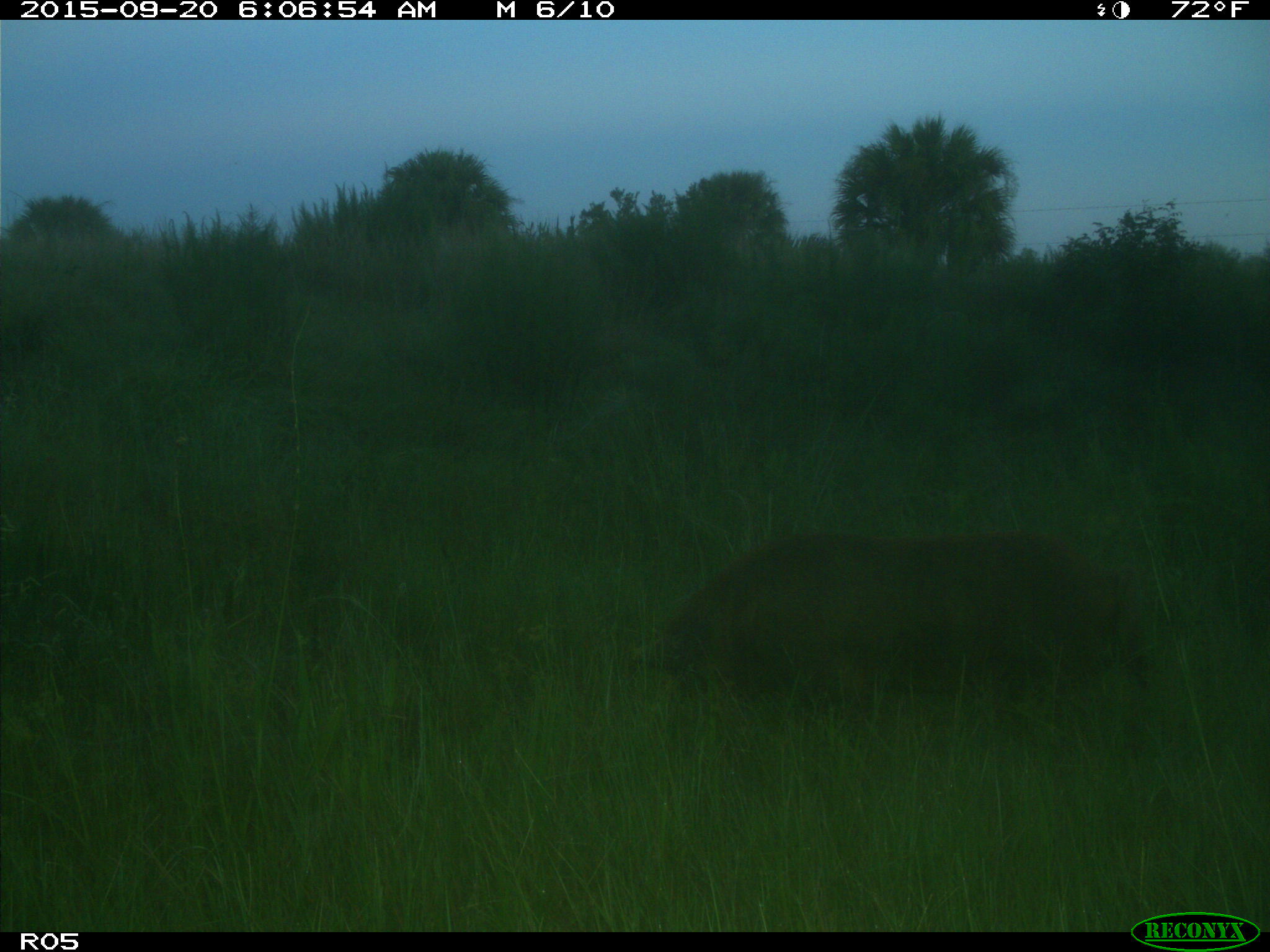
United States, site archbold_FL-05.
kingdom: Animalia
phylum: Chordata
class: Mammalia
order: Artiodactyla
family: Suidae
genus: Sus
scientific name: Sus scrofa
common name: wild boar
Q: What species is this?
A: Sus scrofa (wild boar).